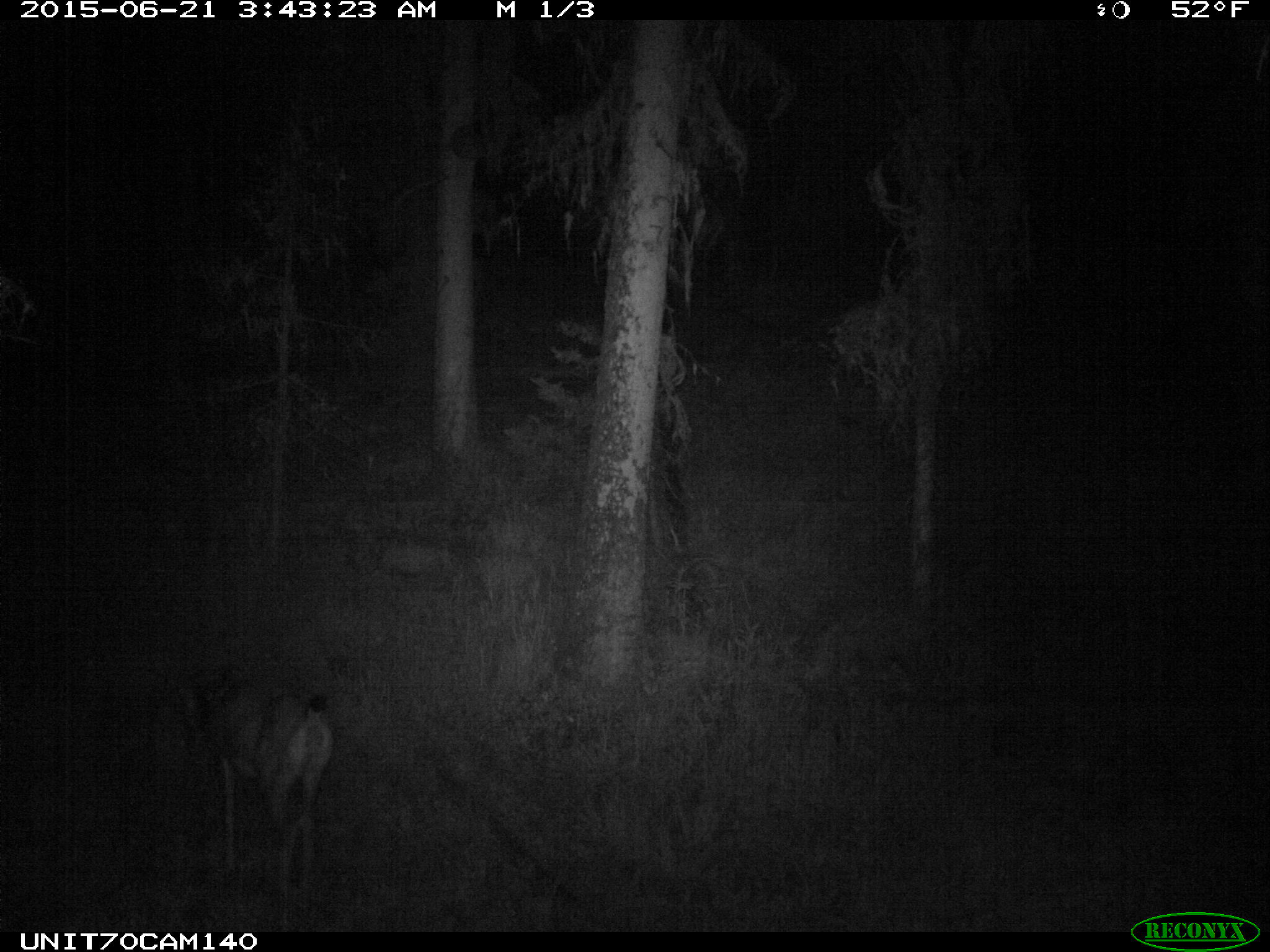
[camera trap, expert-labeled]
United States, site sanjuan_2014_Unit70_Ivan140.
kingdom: Animalia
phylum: Chordata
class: Mammalia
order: Artiodactyla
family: Cervidae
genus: Odocoileus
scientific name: Odocoileus hemionus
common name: mule deer